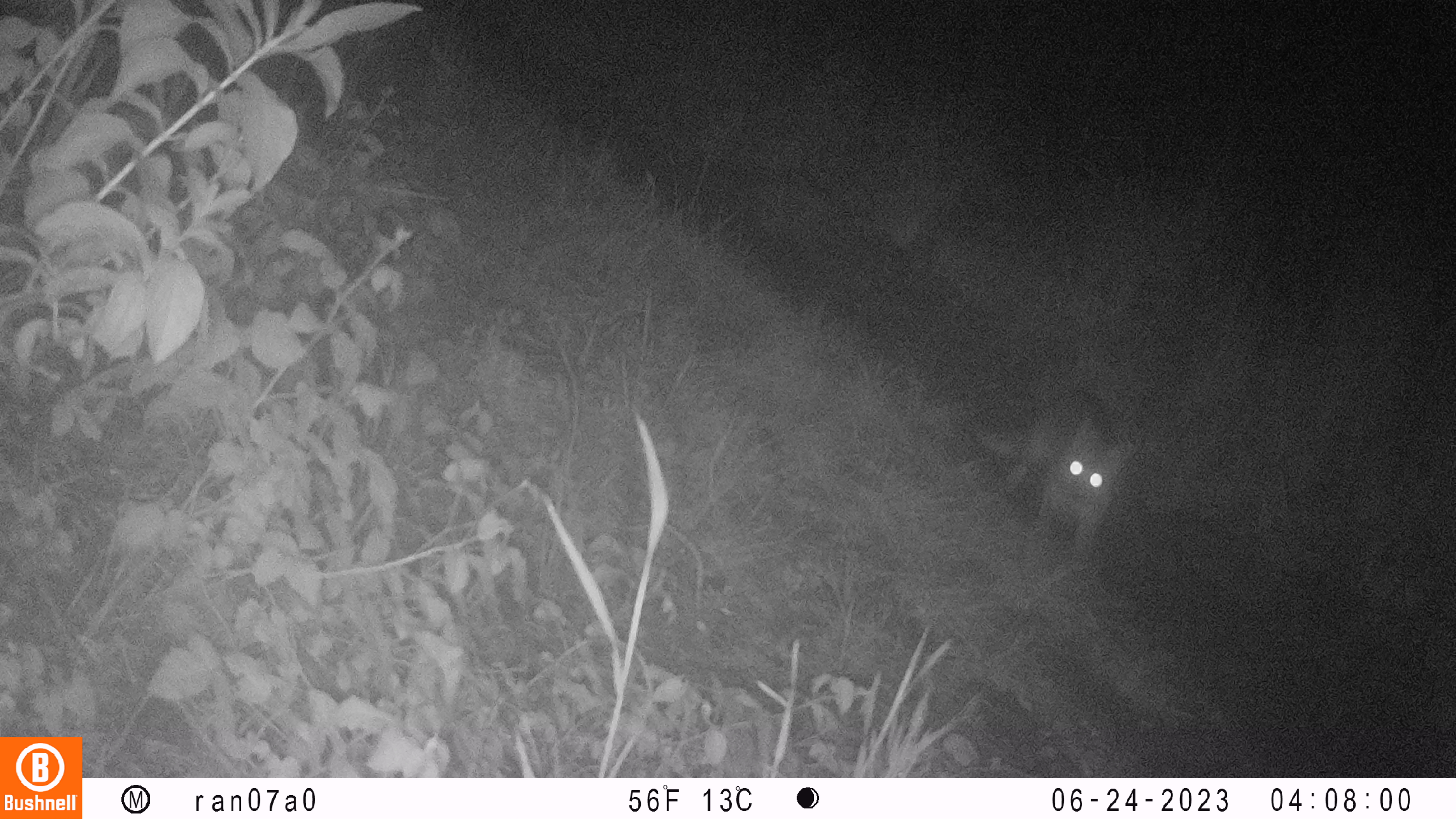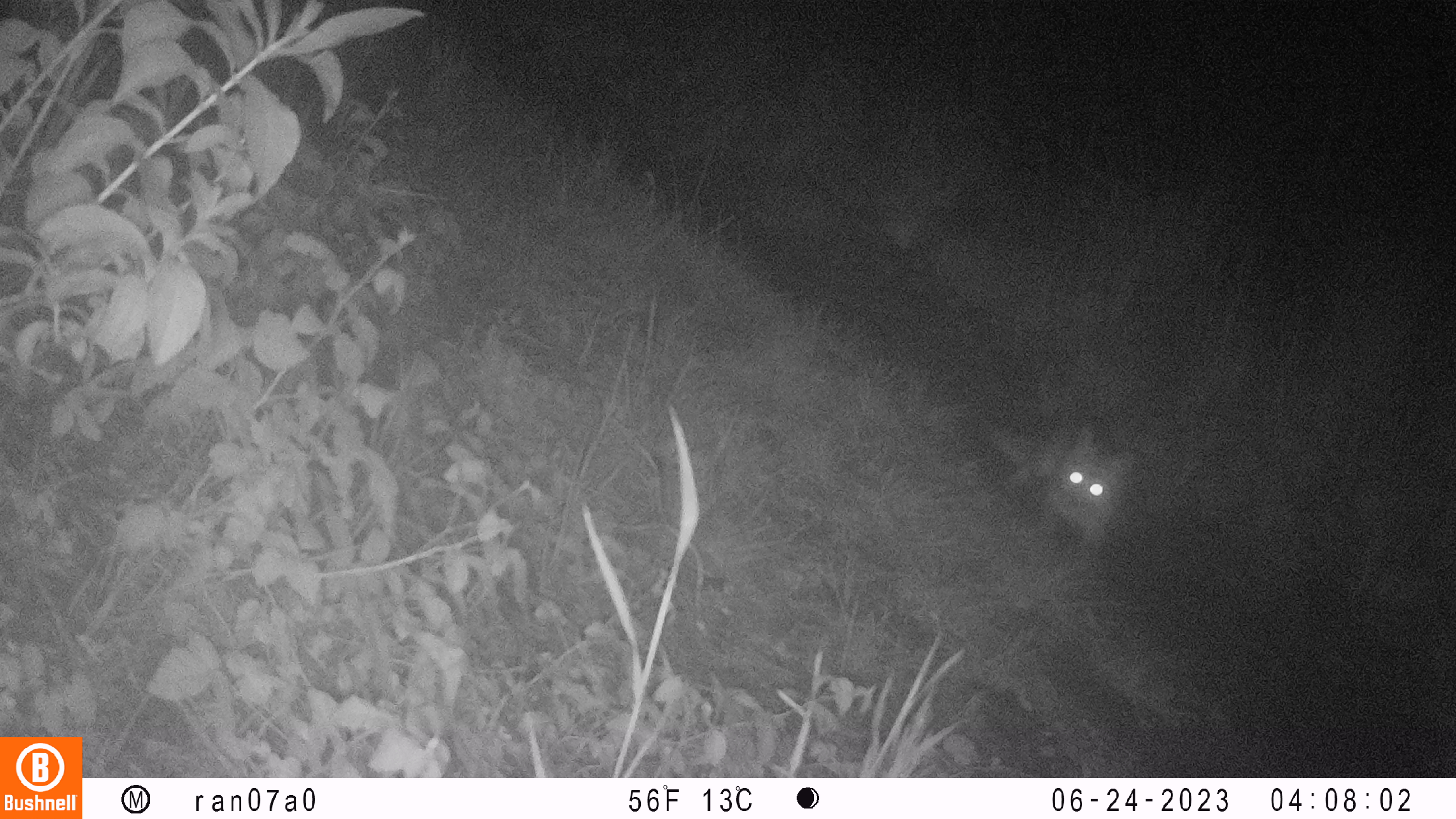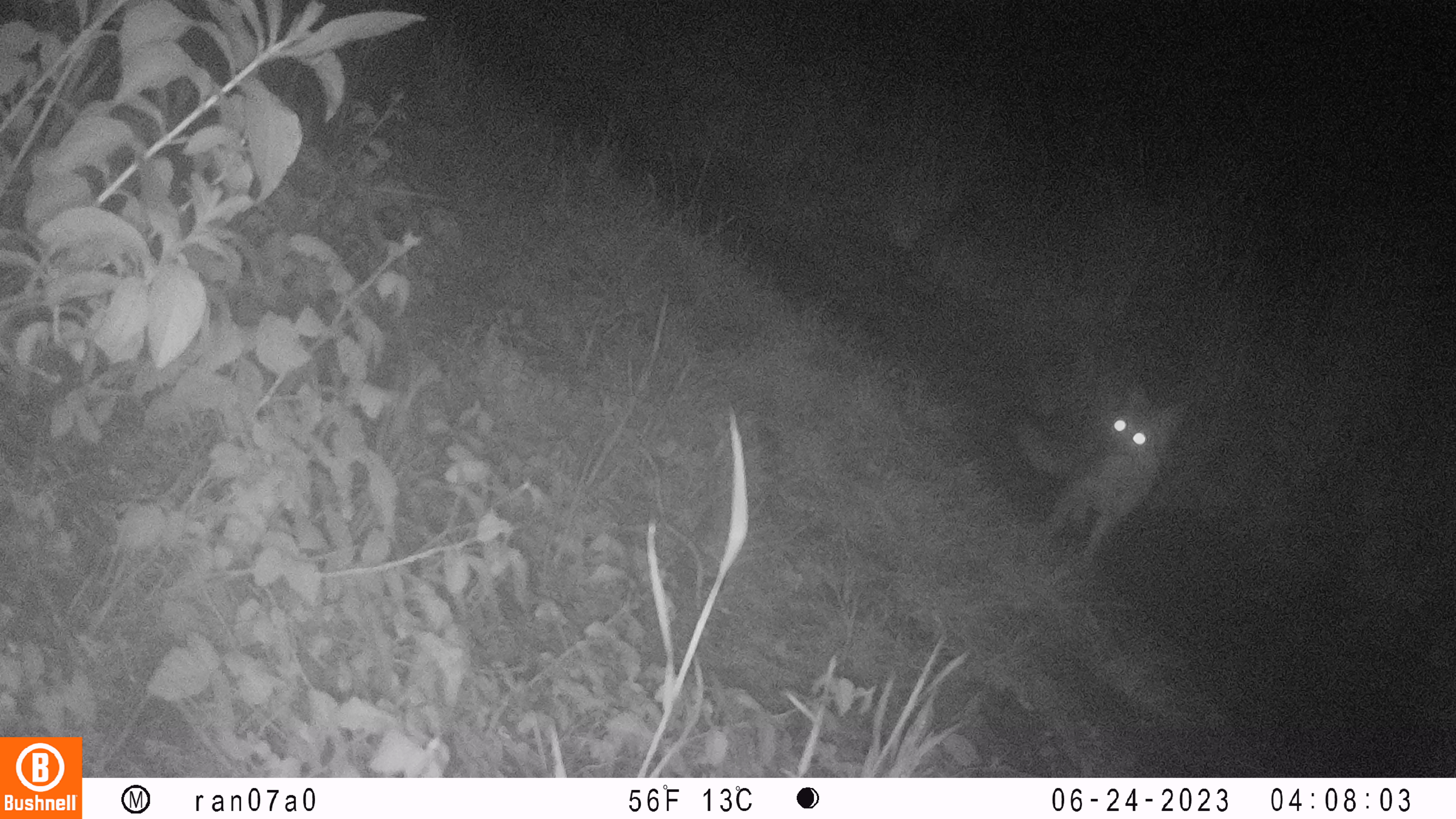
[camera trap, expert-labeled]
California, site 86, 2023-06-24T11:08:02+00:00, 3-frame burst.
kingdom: Animalia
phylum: Chordata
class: Mammalia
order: Carnivora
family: Canidae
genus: Urocyon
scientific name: Urocyon cinereoargenteus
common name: gray fox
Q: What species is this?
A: Gray fox (Urocyon cinereoargenteus).